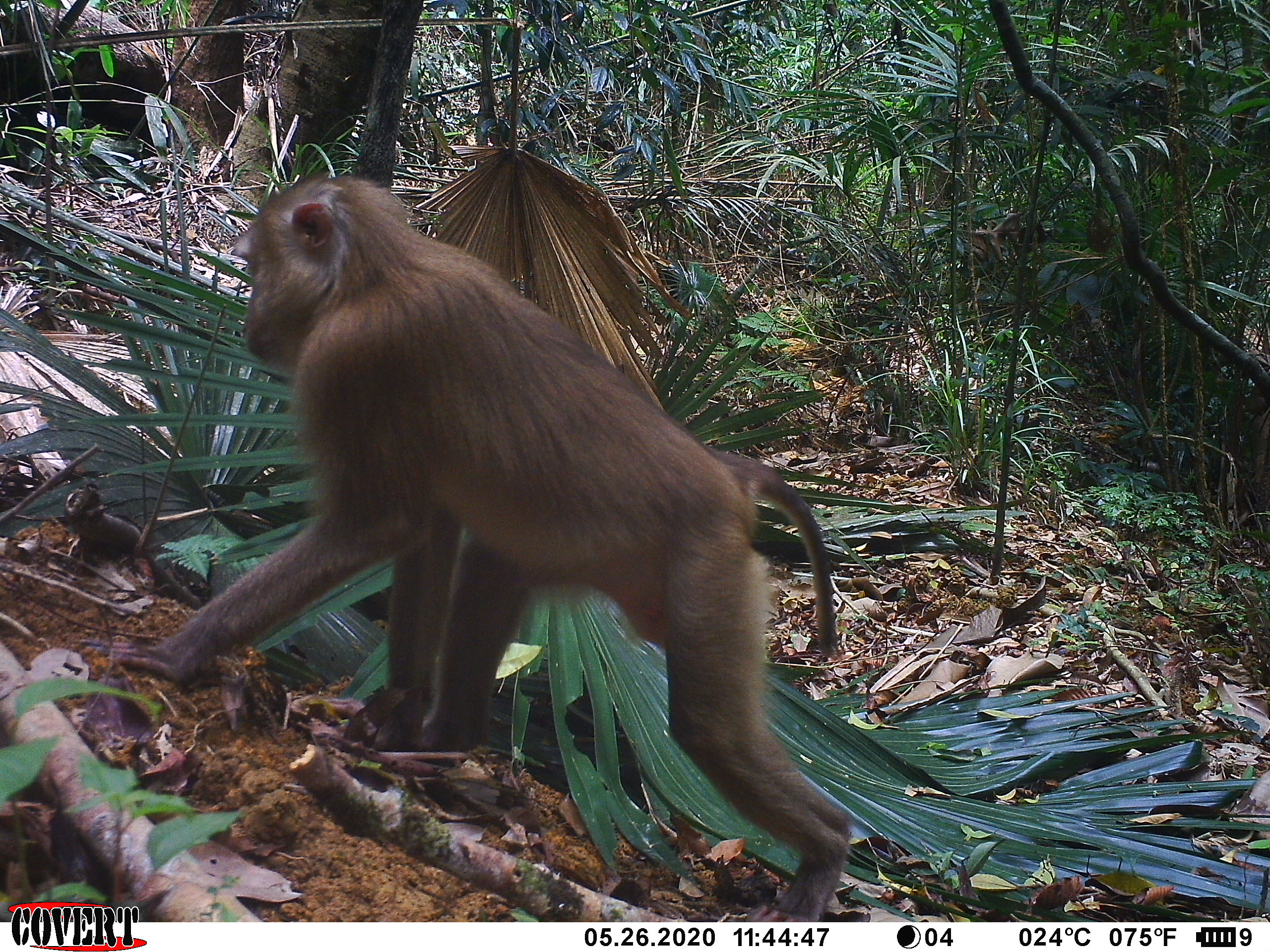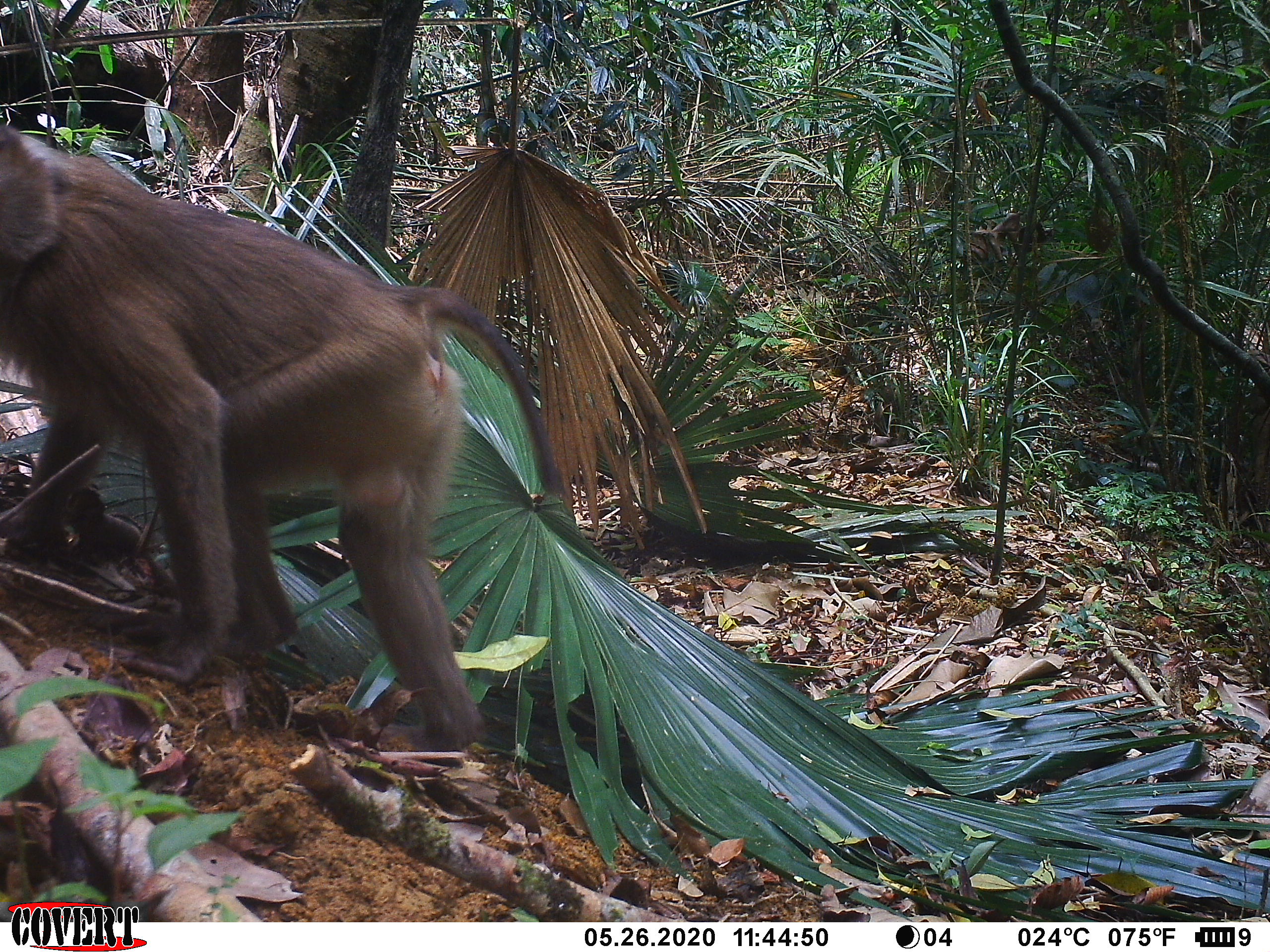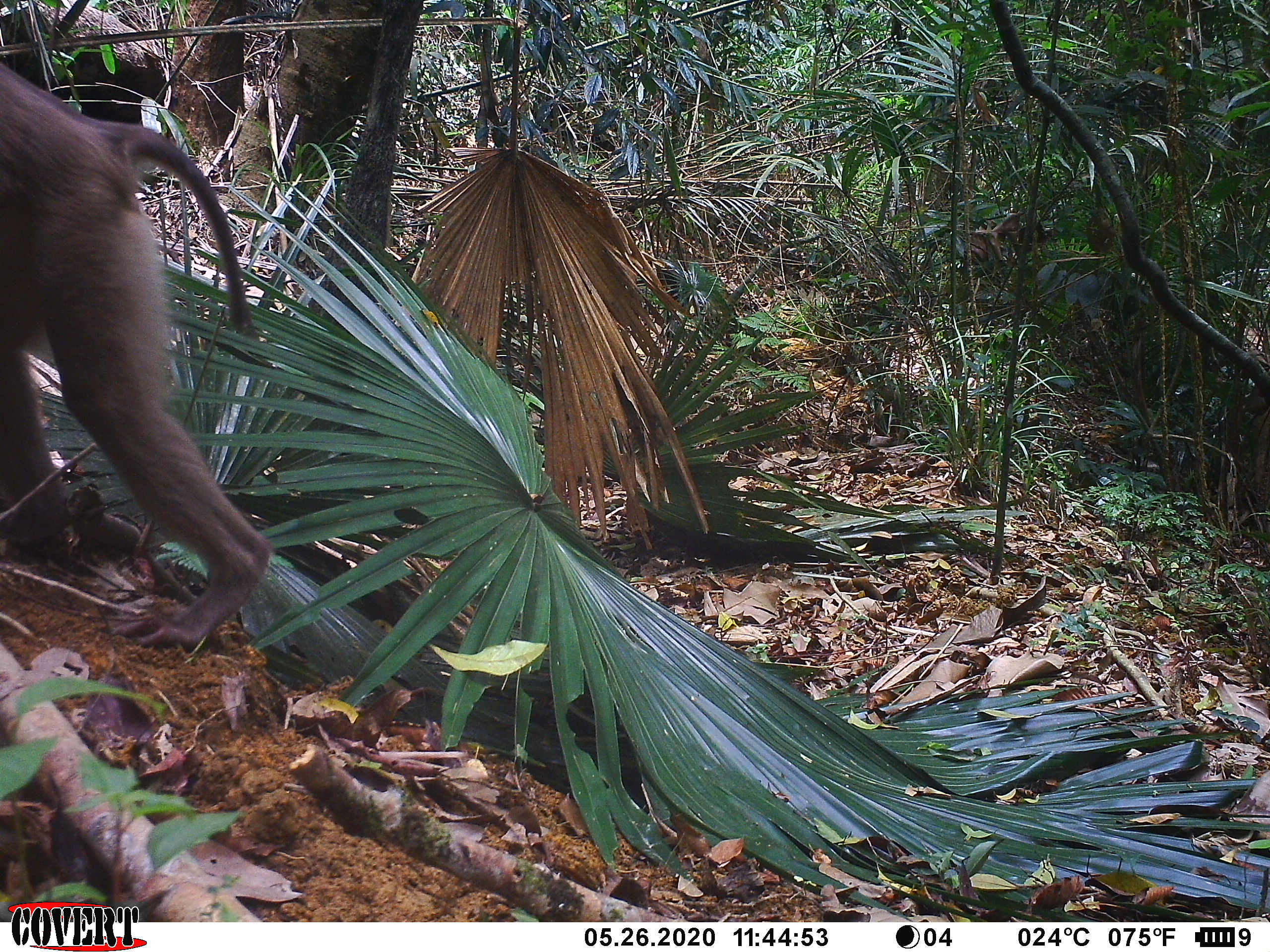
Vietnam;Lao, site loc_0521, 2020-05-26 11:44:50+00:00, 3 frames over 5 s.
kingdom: Animalia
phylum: Chordata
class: Mammalia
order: Primates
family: Cercopithecidae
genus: Macaca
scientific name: Macaca nemestrina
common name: pig-tailed macaque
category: pig tailed macaque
Pig tailed macaque (pig-tailed macaque) (Macaca nemestrina). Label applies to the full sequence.